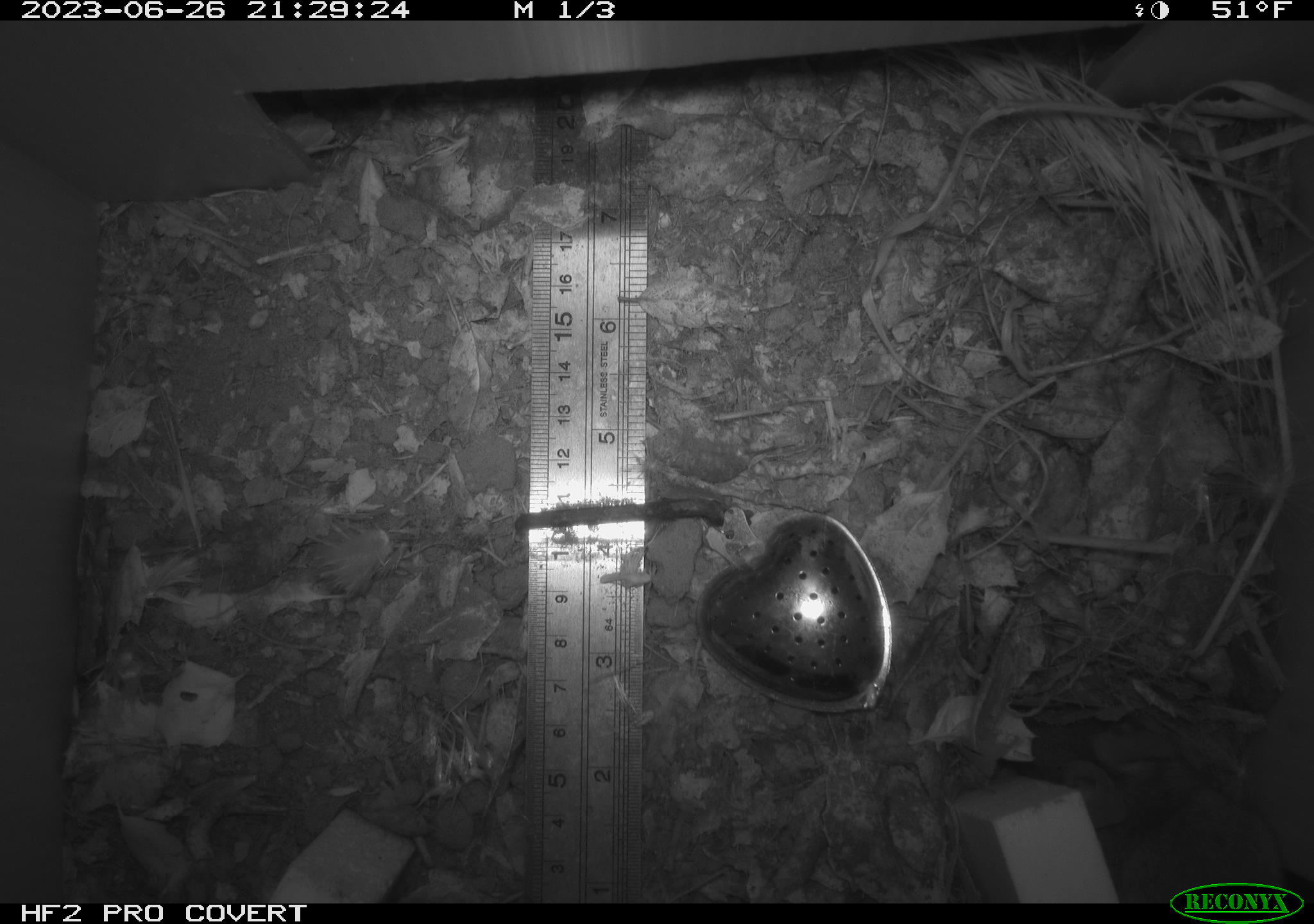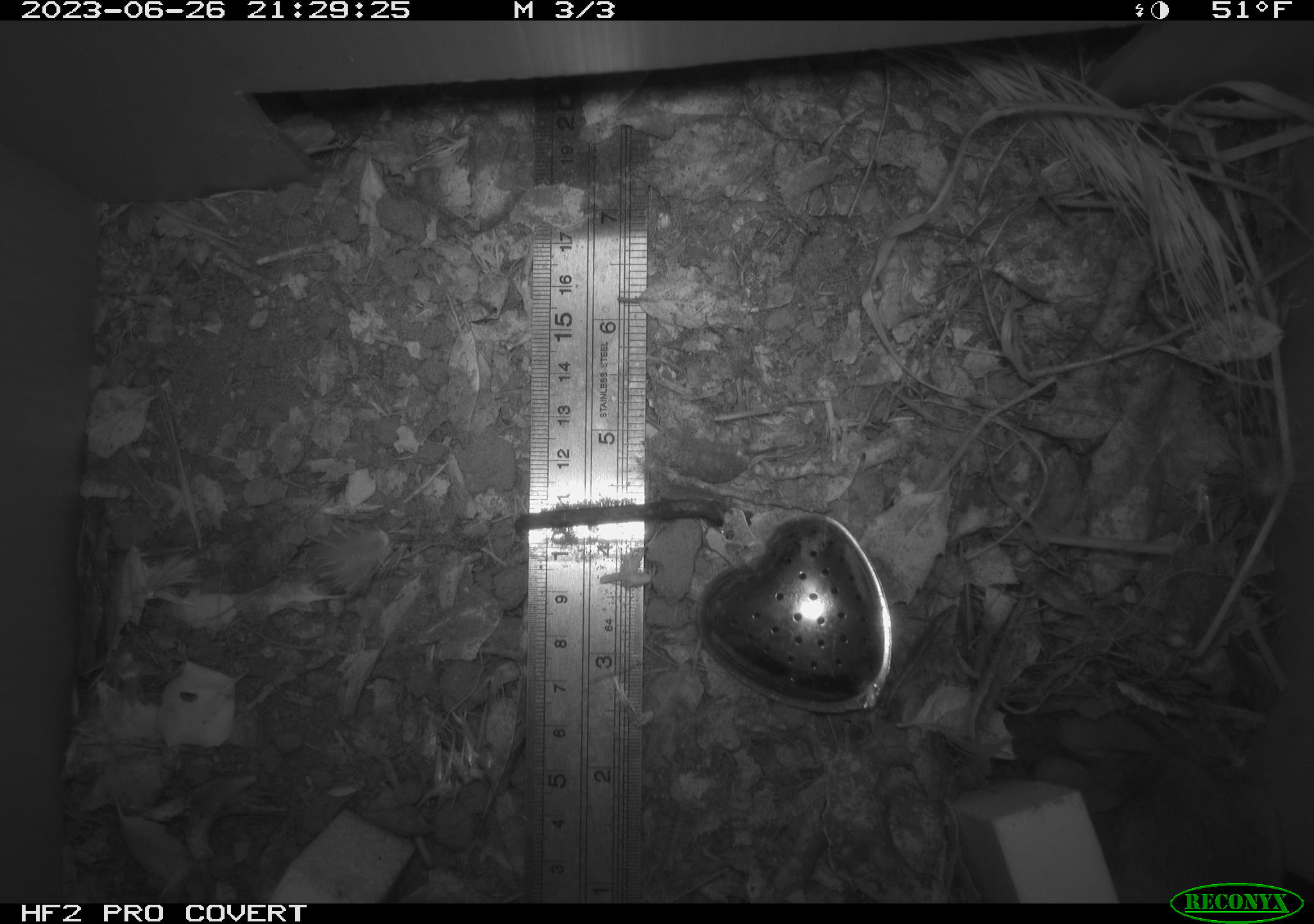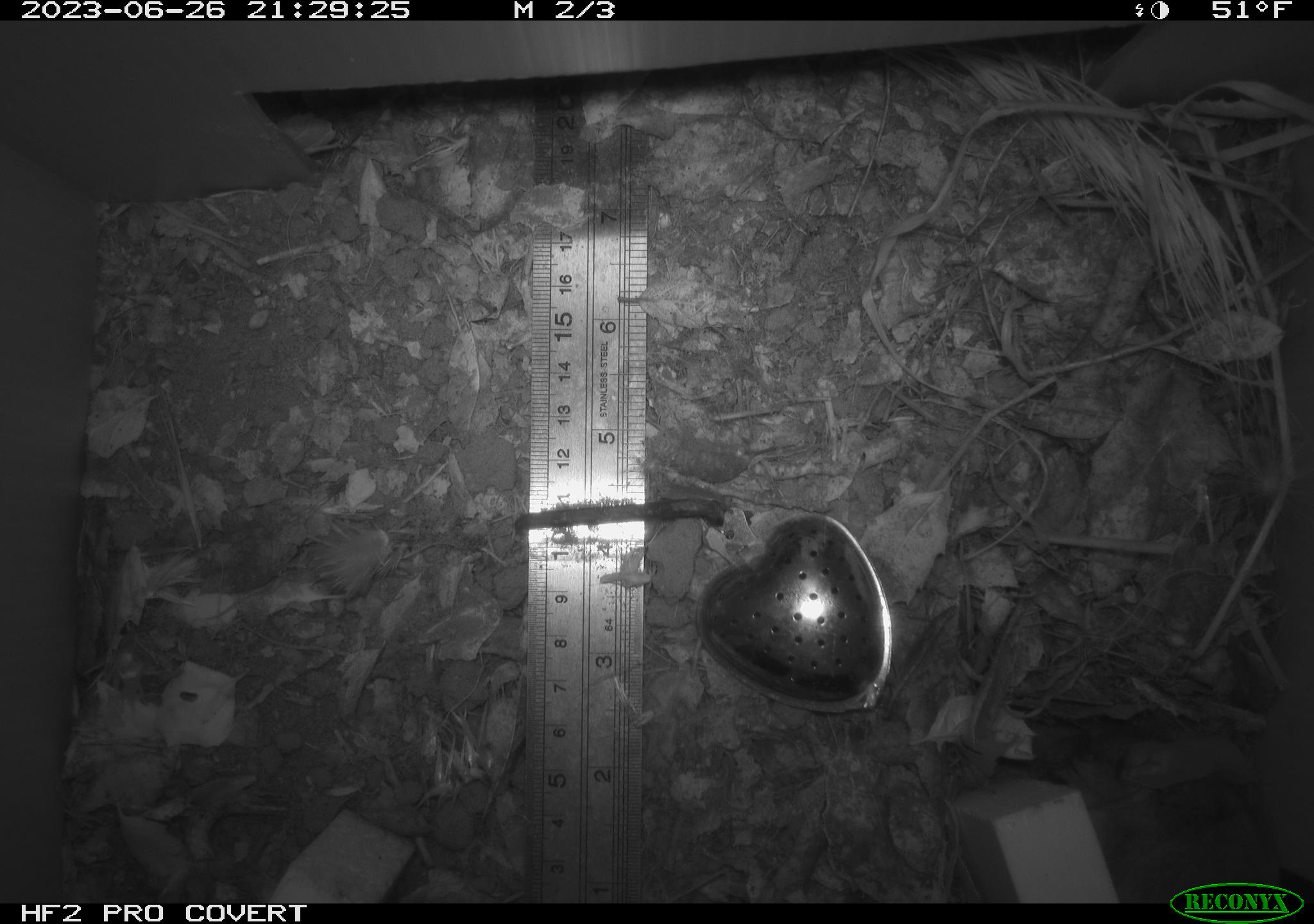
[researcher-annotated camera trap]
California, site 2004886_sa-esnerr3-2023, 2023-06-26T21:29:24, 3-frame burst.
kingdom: Animalia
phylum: Chordata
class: Mammalia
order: Rodentia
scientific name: Rodentia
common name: mouse species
Mouse species (Rodentia).